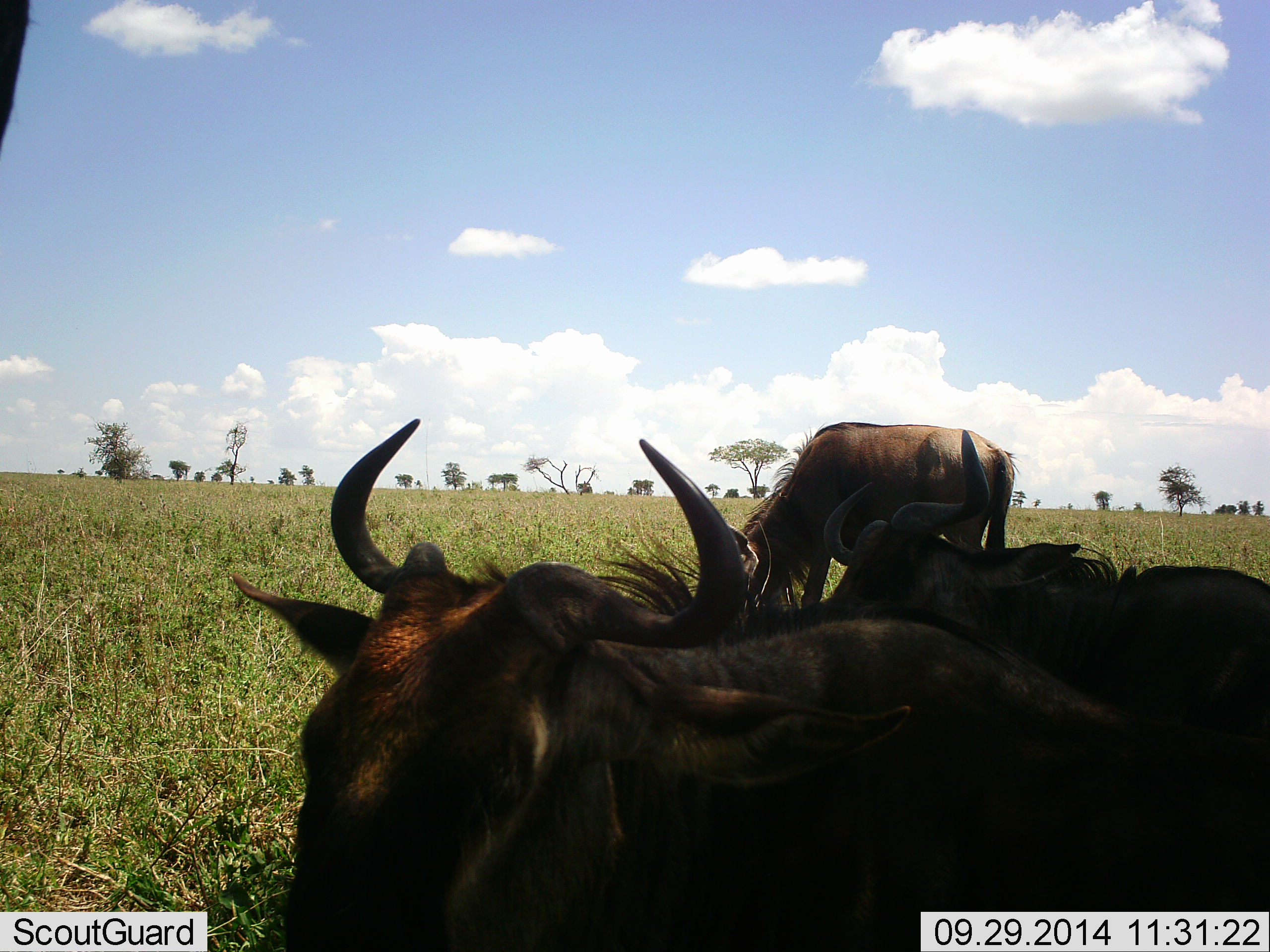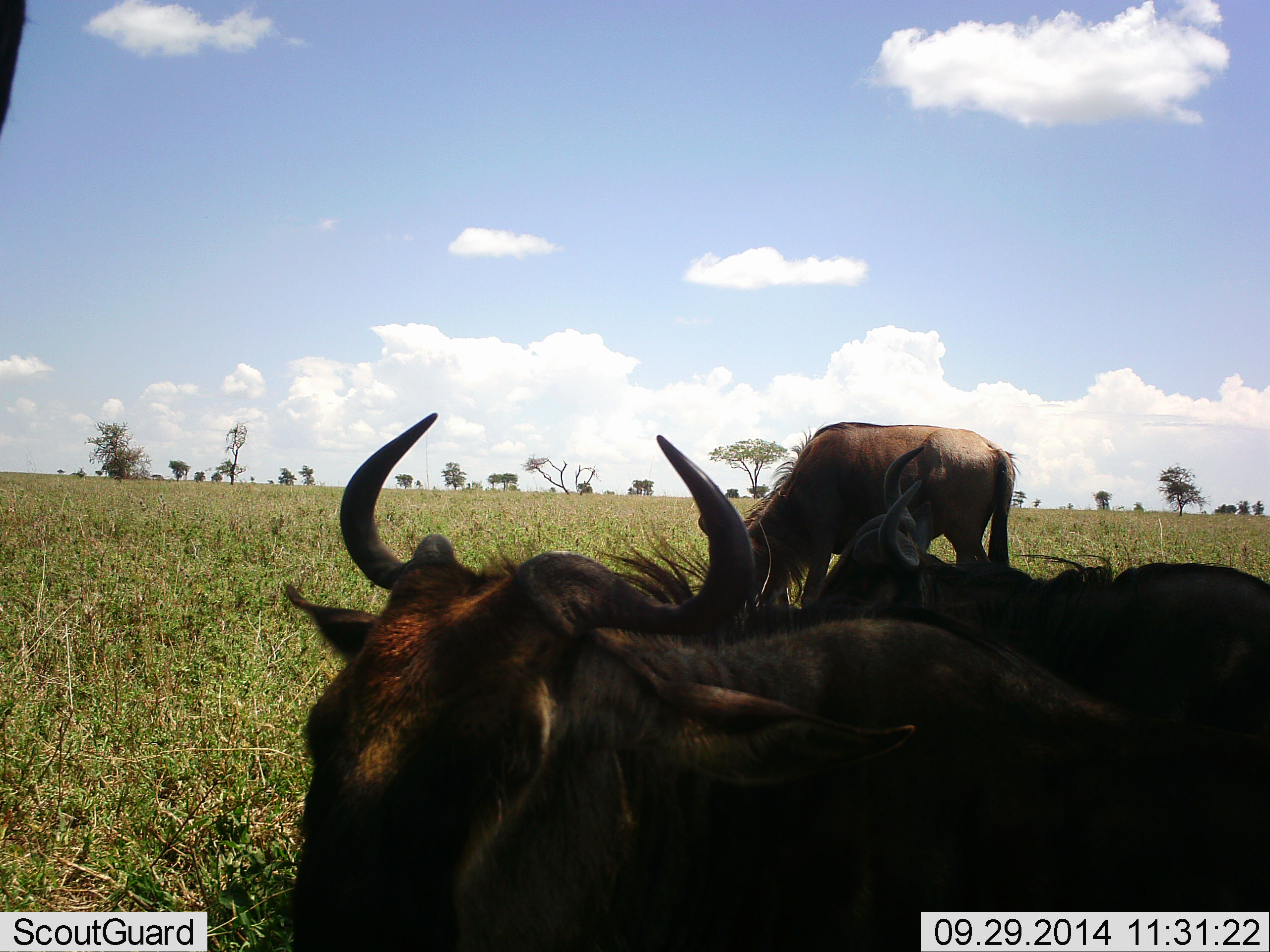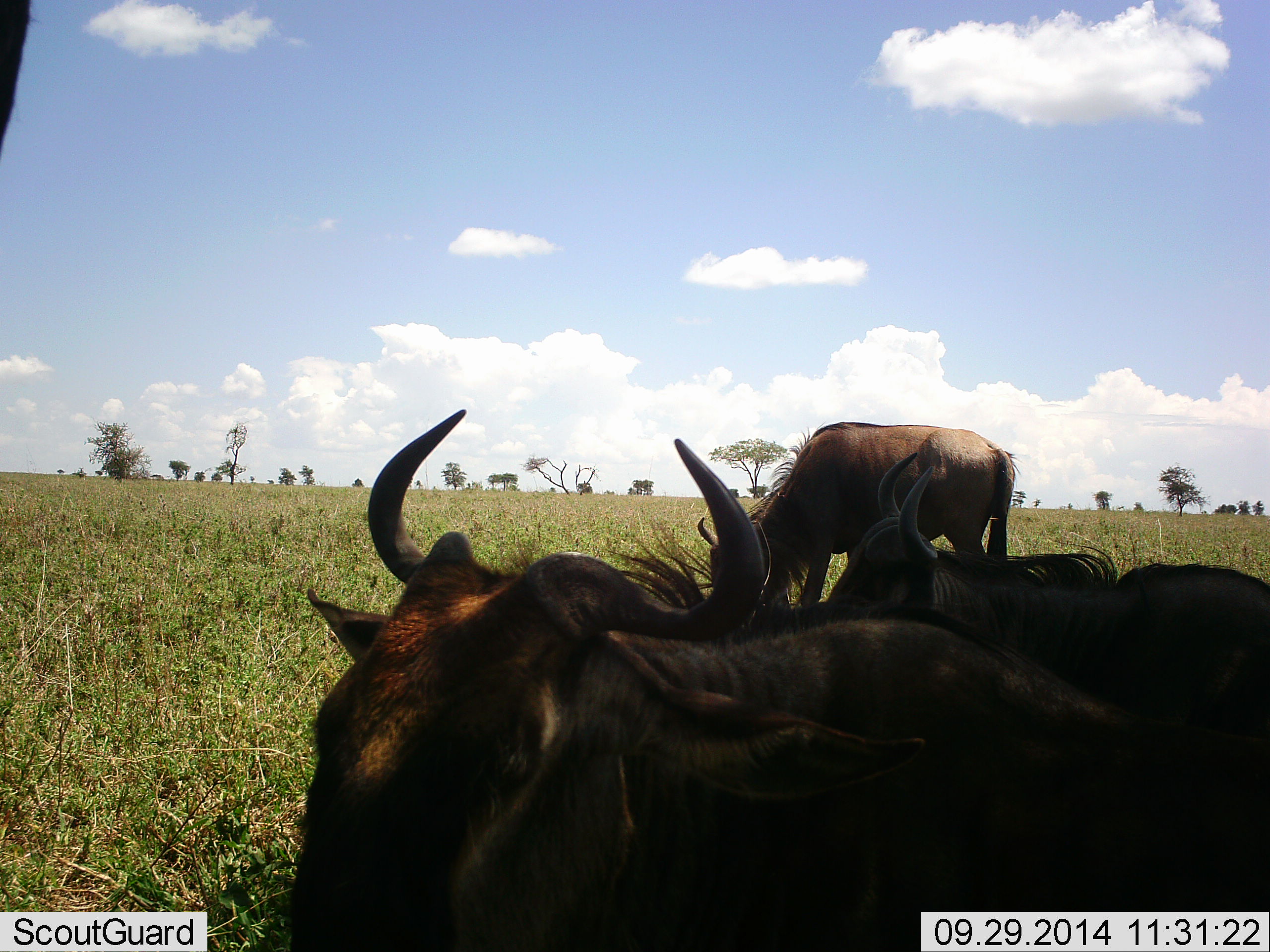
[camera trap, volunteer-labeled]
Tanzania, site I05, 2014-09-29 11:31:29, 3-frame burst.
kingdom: Animalia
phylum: Chordata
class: Mammalia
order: Artiodactyla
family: Bovidae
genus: Connochaetes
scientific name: Connochaetes taurinus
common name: blue wildebeest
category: wildebeest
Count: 3.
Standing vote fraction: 50%.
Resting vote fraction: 80%.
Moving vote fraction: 10%.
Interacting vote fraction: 0%.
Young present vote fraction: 0%.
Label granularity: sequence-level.